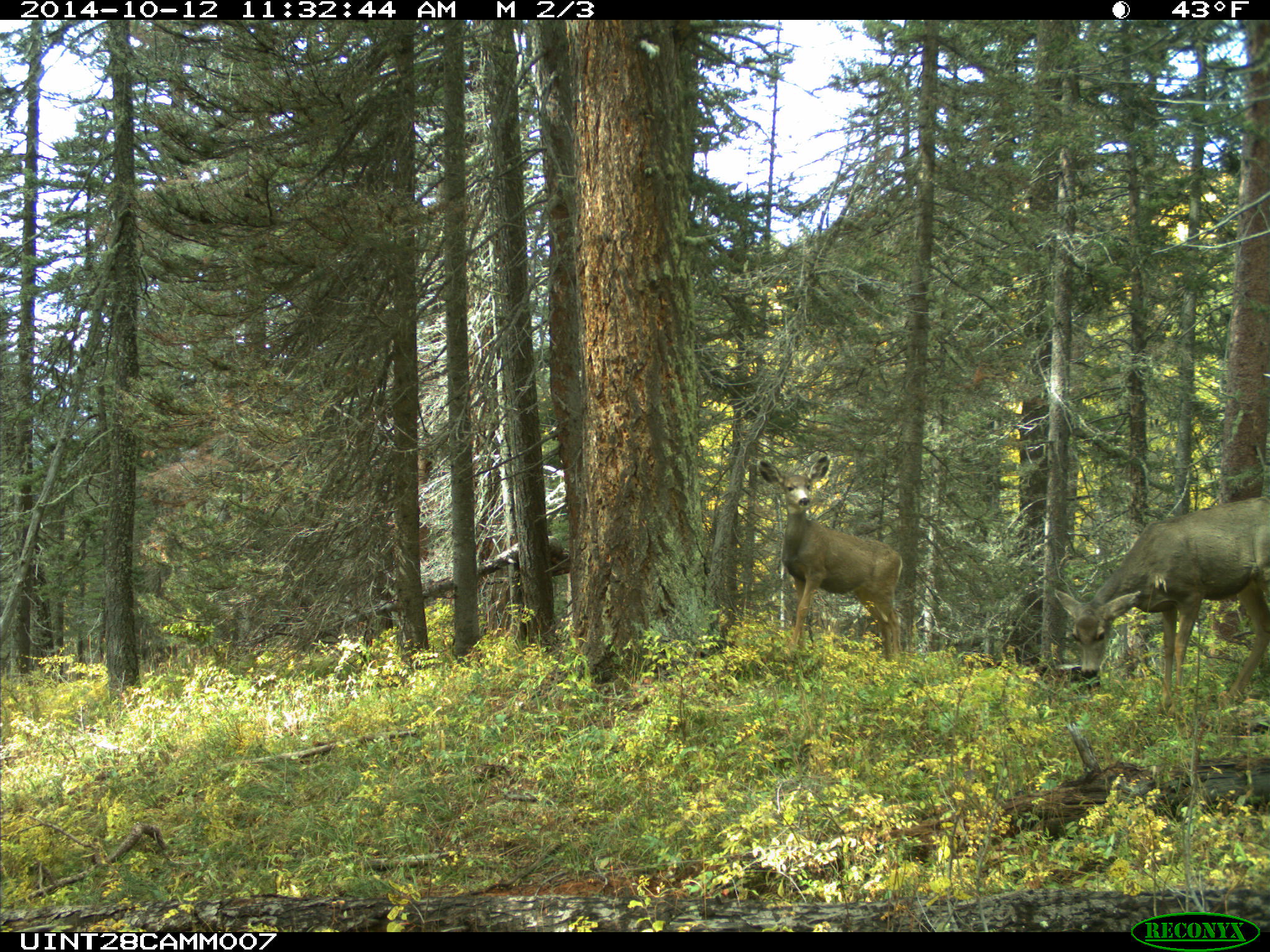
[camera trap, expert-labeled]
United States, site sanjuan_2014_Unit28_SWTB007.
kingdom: Animalia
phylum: Chordata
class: Mammalia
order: Artiodactyla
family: Cervidae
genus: Odocoileus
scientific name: Odocoileus hemionus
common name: mule deer